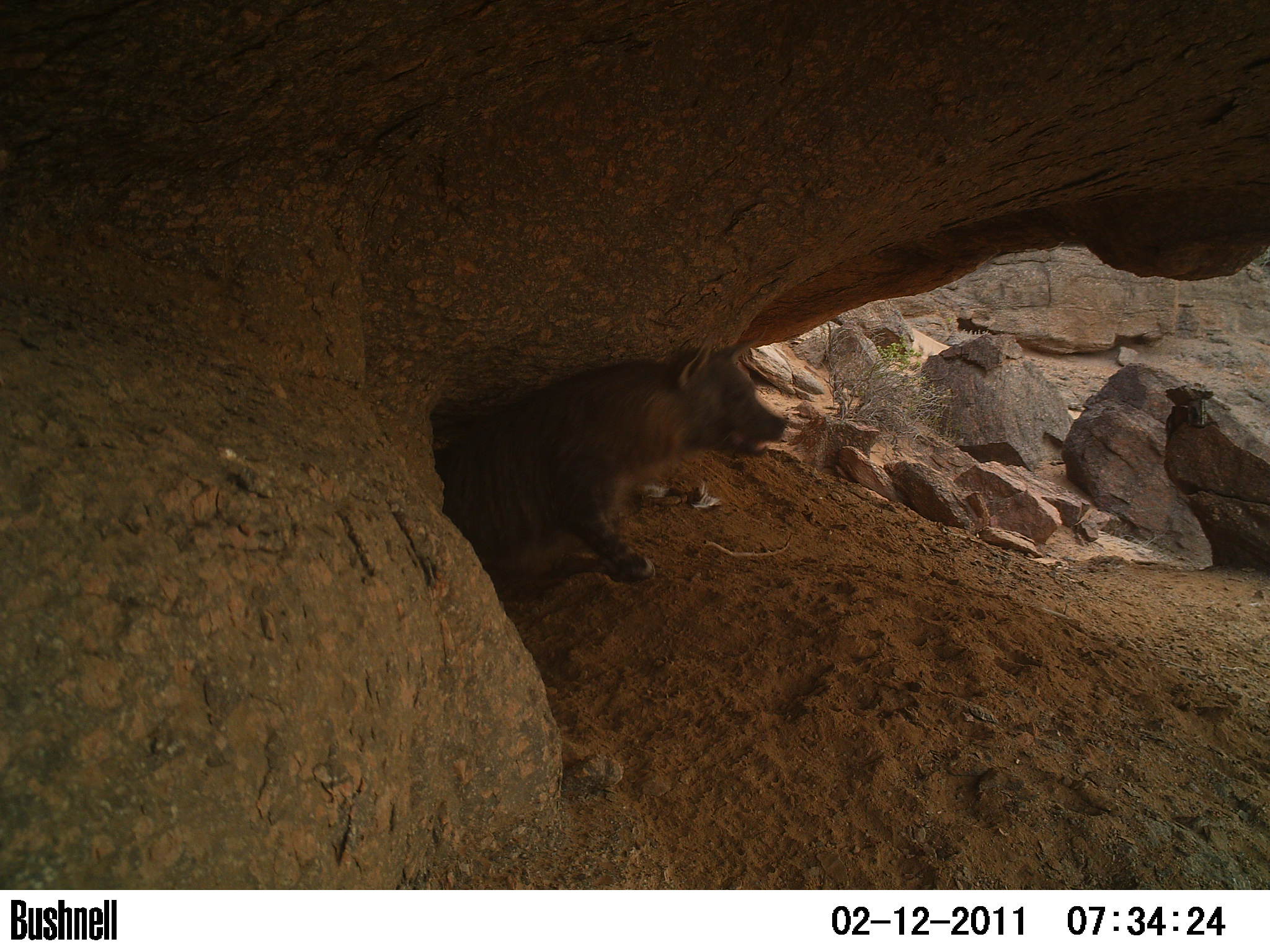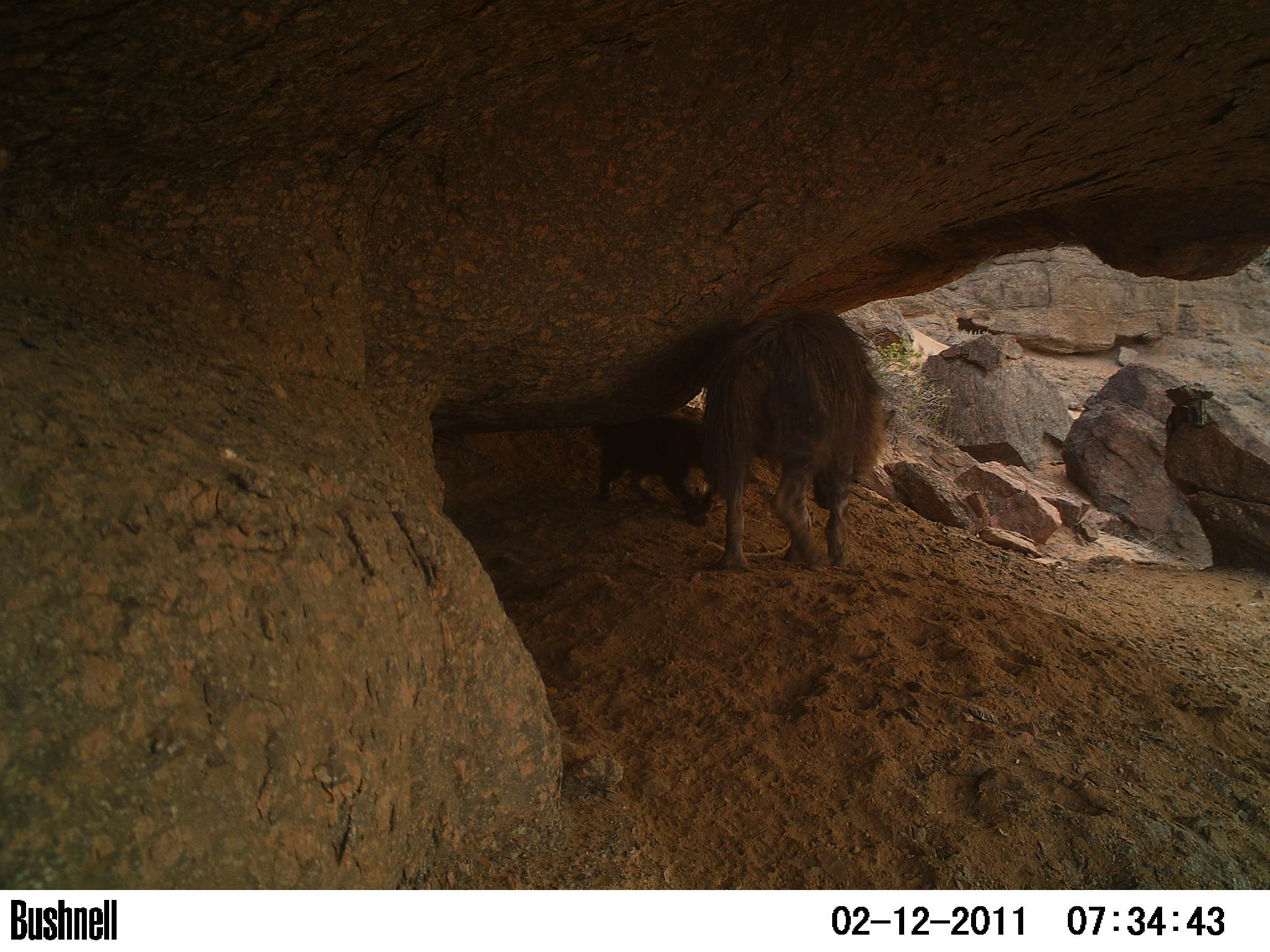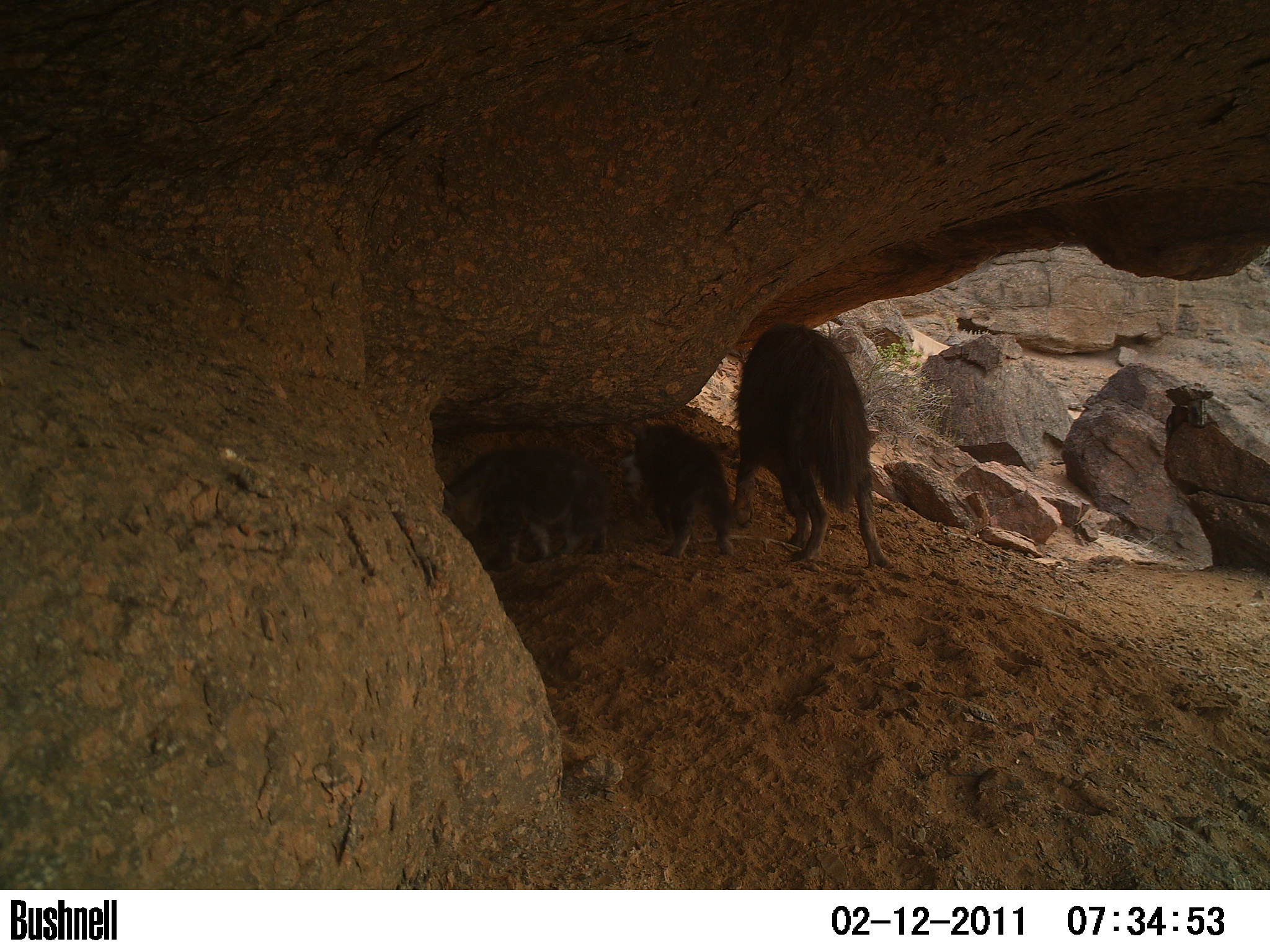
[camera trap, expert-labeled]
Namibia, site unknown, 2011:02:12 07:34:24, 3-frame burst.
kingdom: Animalia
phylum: Chordata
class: Mammalia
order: Carnivora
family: Hyaenidae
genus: Parahyaena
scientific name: Parahyaena brunnea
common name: brown hyena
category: hyaena brunnea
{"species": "hyaena brunnea (brown hyena) (Parahyaena brunnea)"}